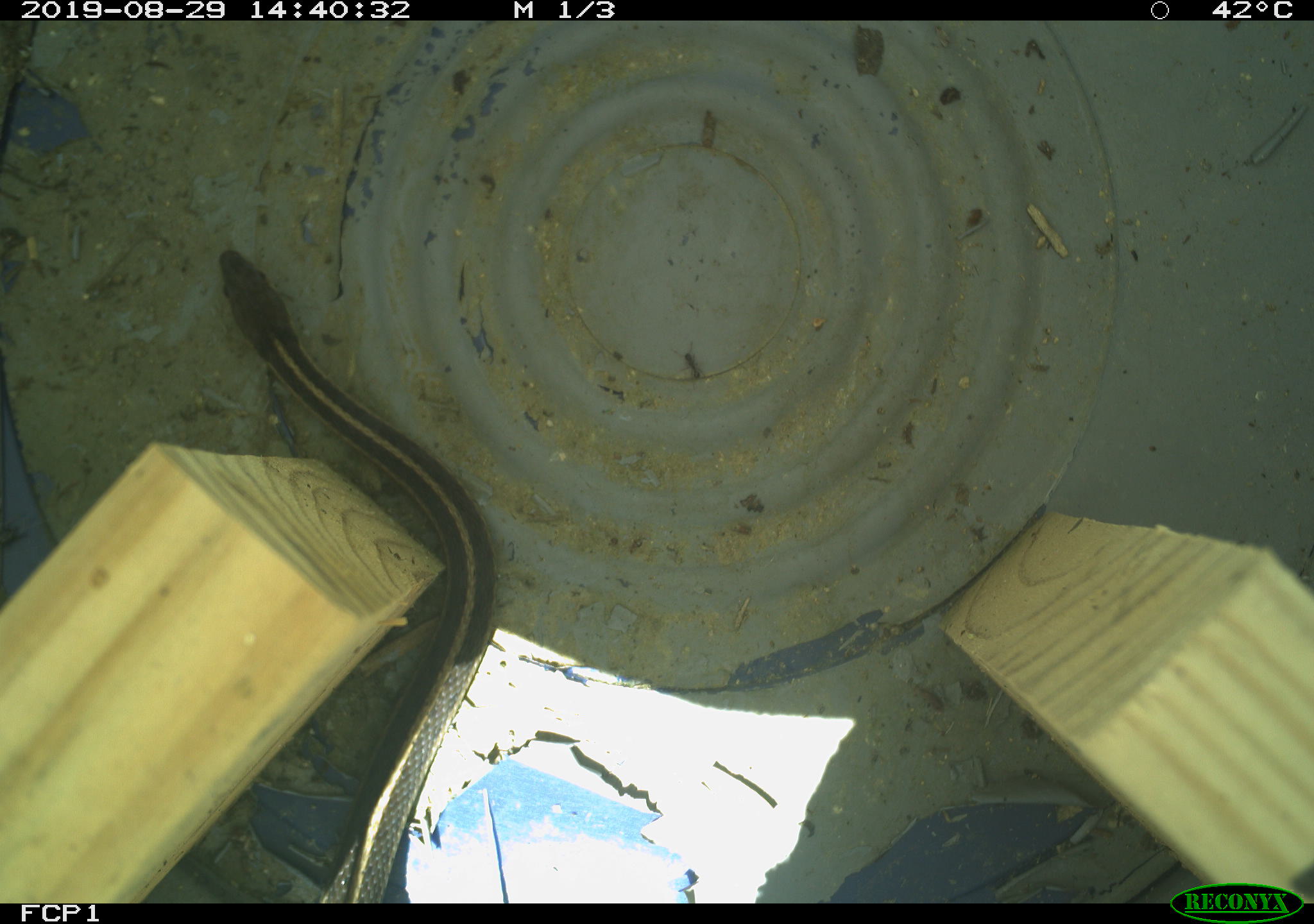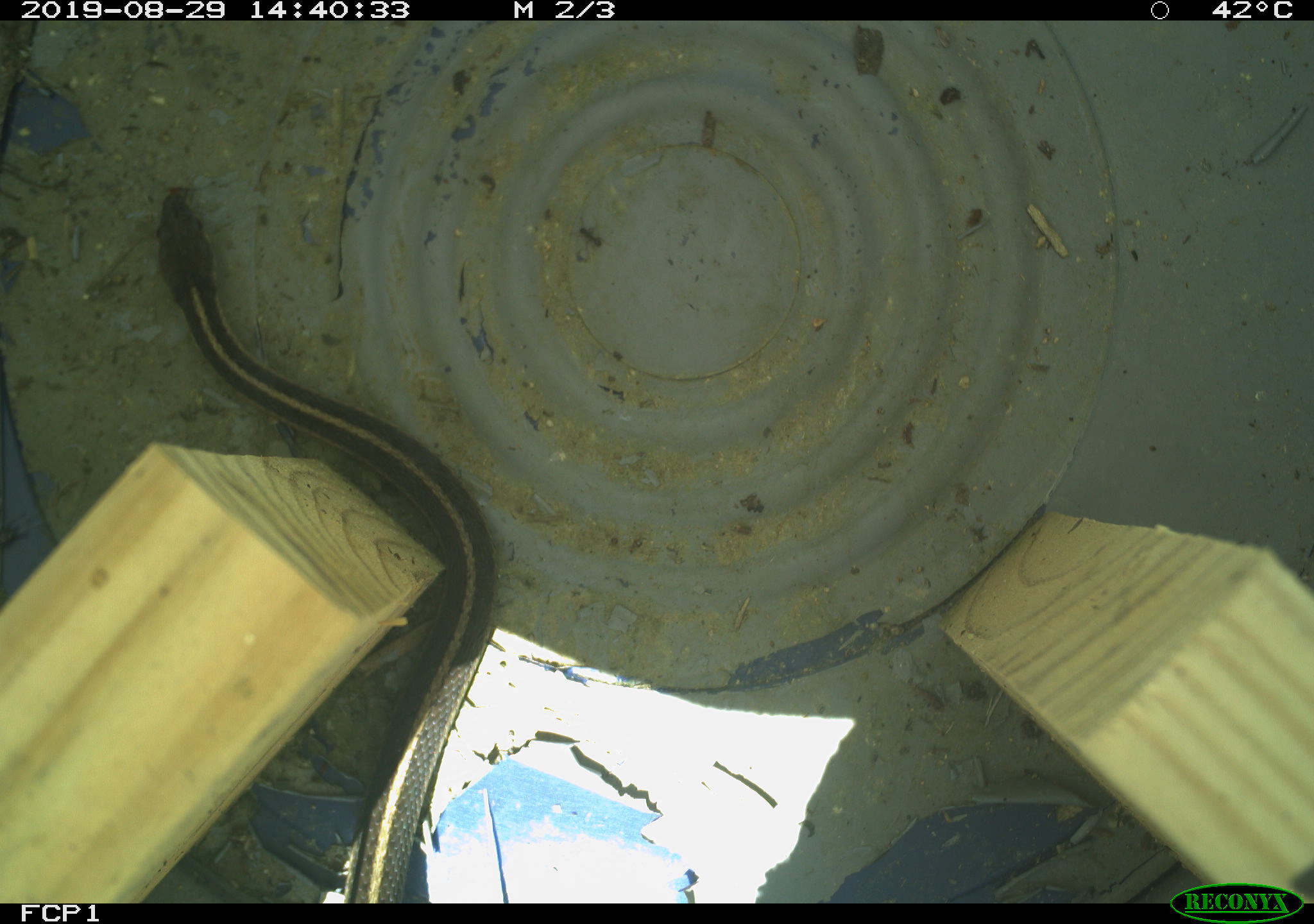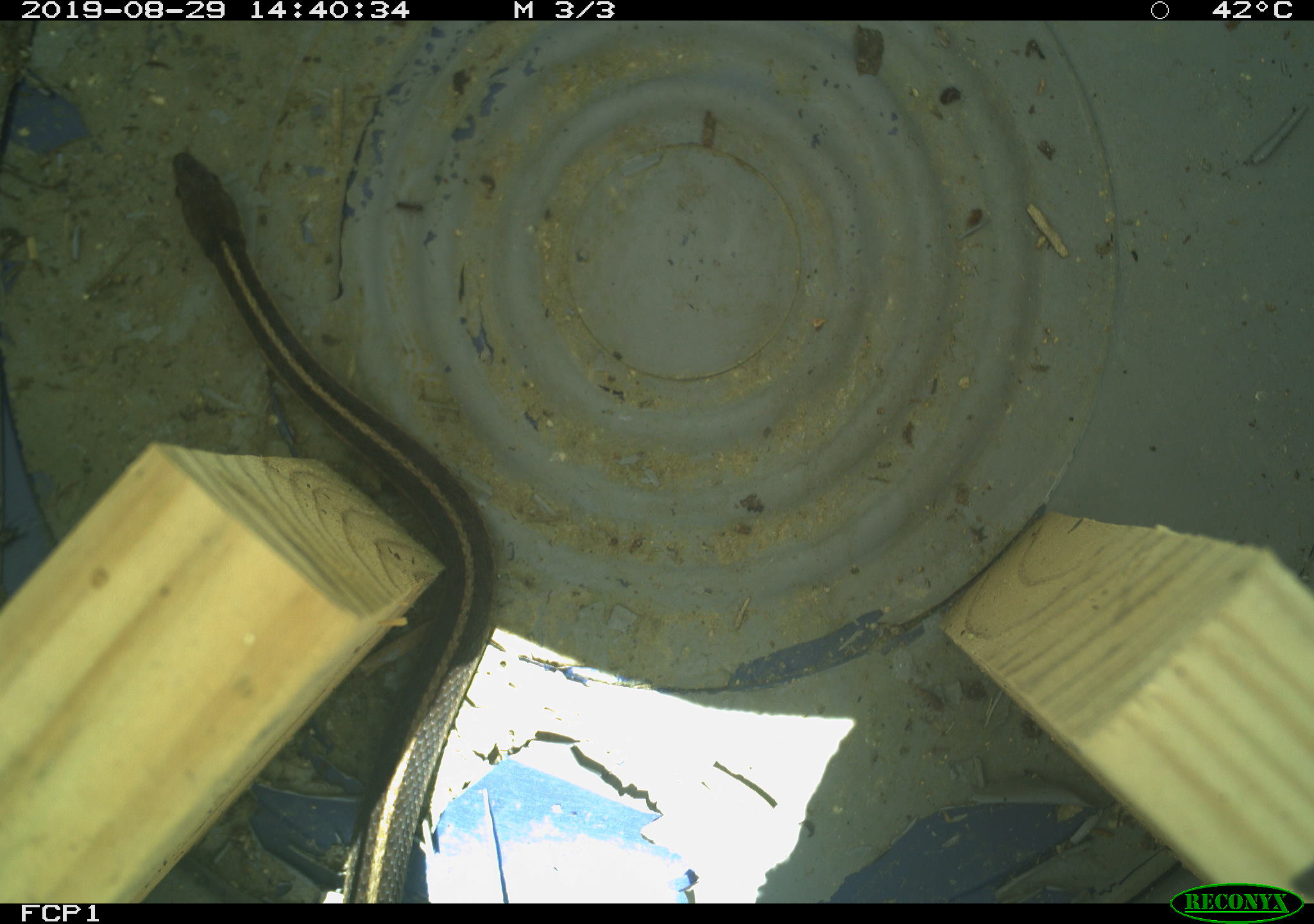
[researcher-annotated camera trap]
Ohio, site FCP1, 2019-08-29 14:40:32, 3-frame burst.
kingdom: Animalia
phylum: Chordata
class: Reptilia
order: Squamata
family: Colubridae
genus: Thamnophis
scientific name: Thamnophis sirtalis sirtalis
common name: eastern gartersnake